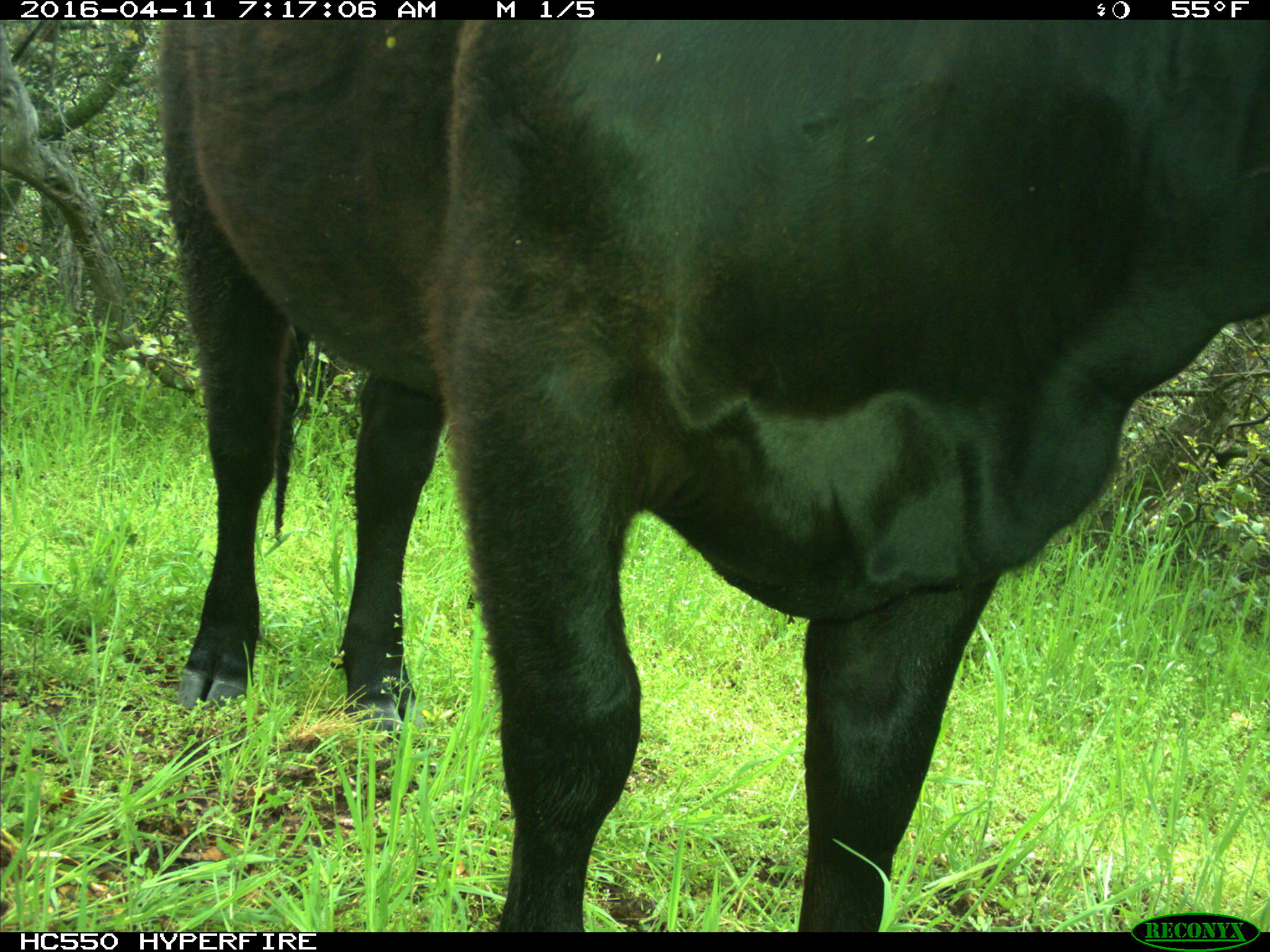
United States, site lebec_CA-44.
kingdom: Animalia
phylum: Chordata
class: Mammalia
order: Artiodactyla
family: Bovidae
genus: Bos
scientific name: Bos taurus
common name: domestic cow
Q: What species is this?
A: Bos taurus (domestic cow).